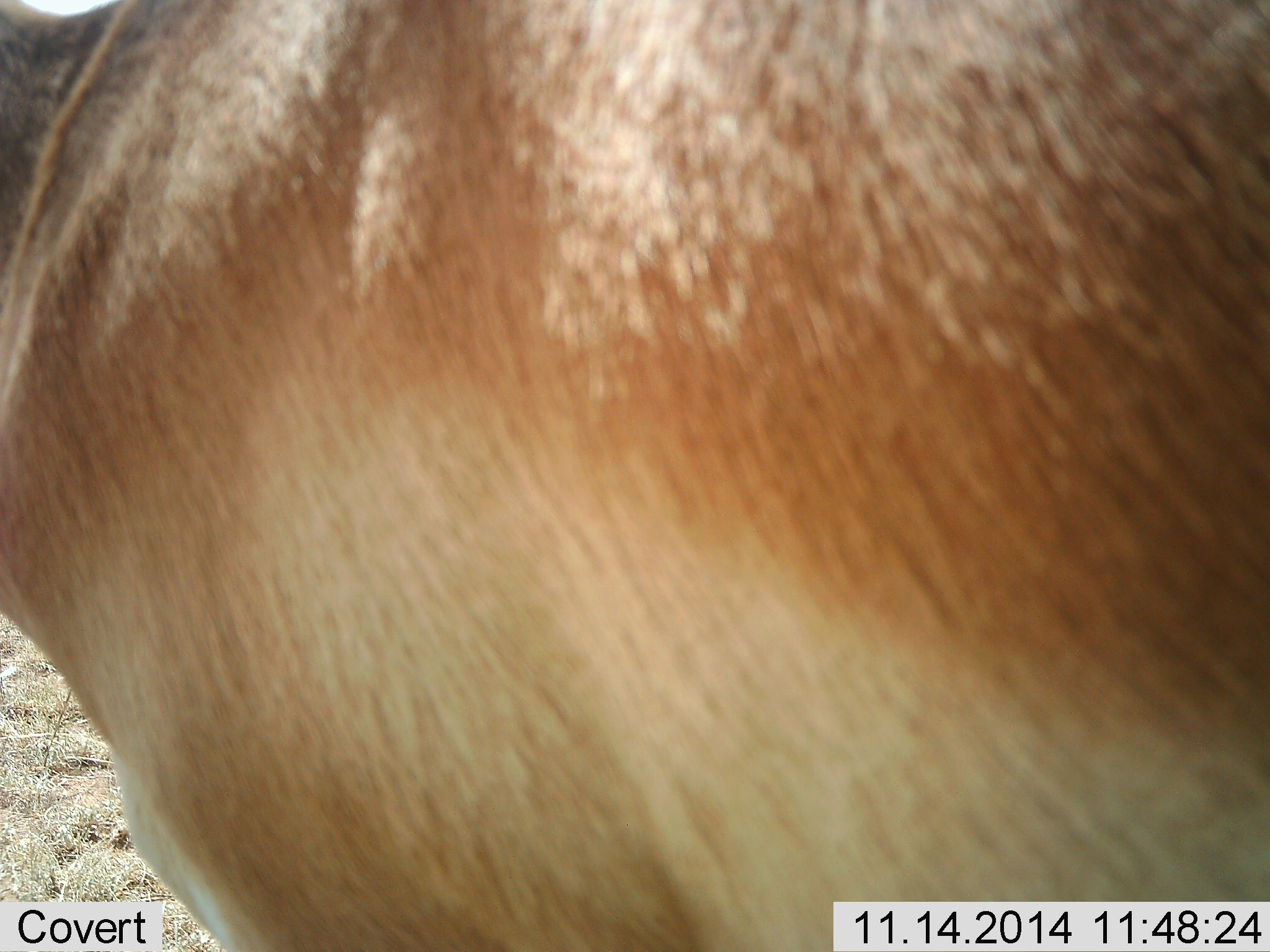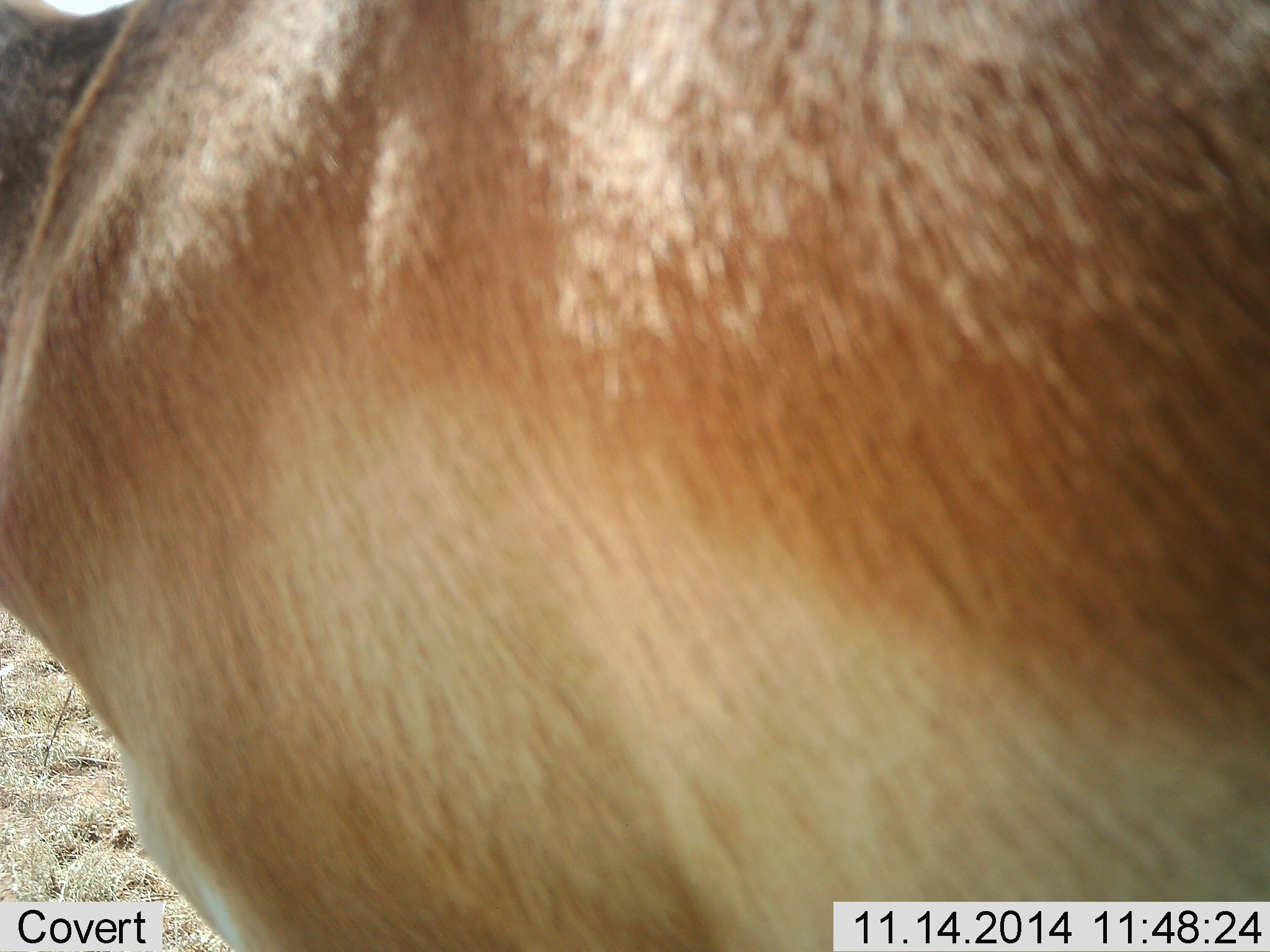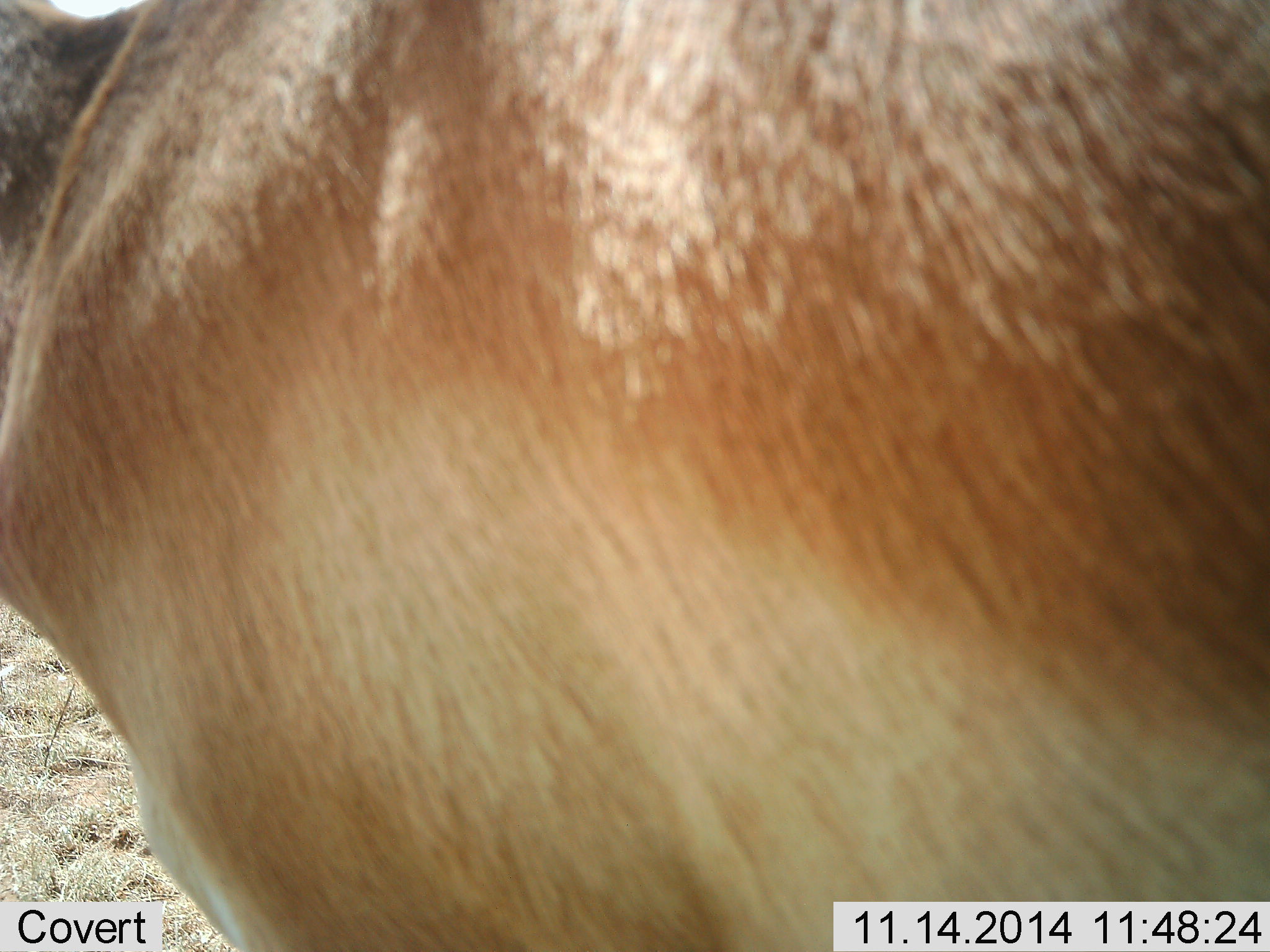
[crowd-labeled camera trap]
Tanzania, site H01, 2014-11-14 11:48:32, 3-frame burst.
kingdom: Animalia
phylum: Chordata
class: Mammalia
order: Artiodactyla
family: Bovidae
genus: Aepyceros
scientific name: Aepyceros melampus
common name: impala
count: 1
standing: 100%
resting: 0%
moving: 0%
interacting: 0%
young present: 0%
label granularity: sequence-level